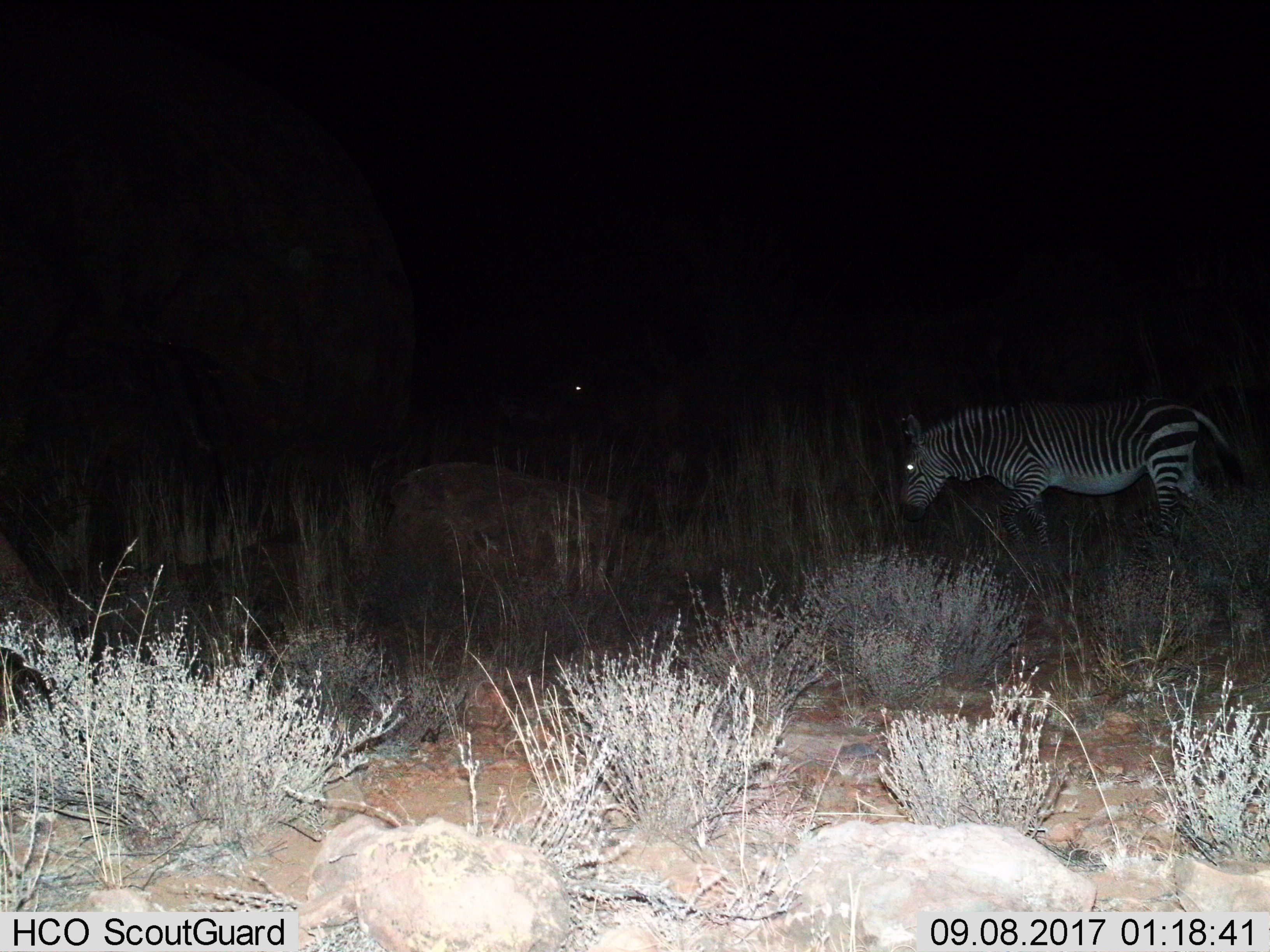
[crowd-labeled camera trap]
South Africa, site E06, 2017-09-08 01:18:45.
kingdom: Animalia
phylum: Chordata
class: Mammalia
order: Perissodactyla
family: Equidae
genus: Equus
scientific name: Equus zebra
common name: mountain zebra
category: zebramountain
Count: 1.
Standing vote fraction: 44%.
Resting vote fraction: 0%.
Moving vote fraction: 78%.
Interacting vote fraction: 0%.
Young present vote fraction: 0%.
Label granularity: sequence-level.